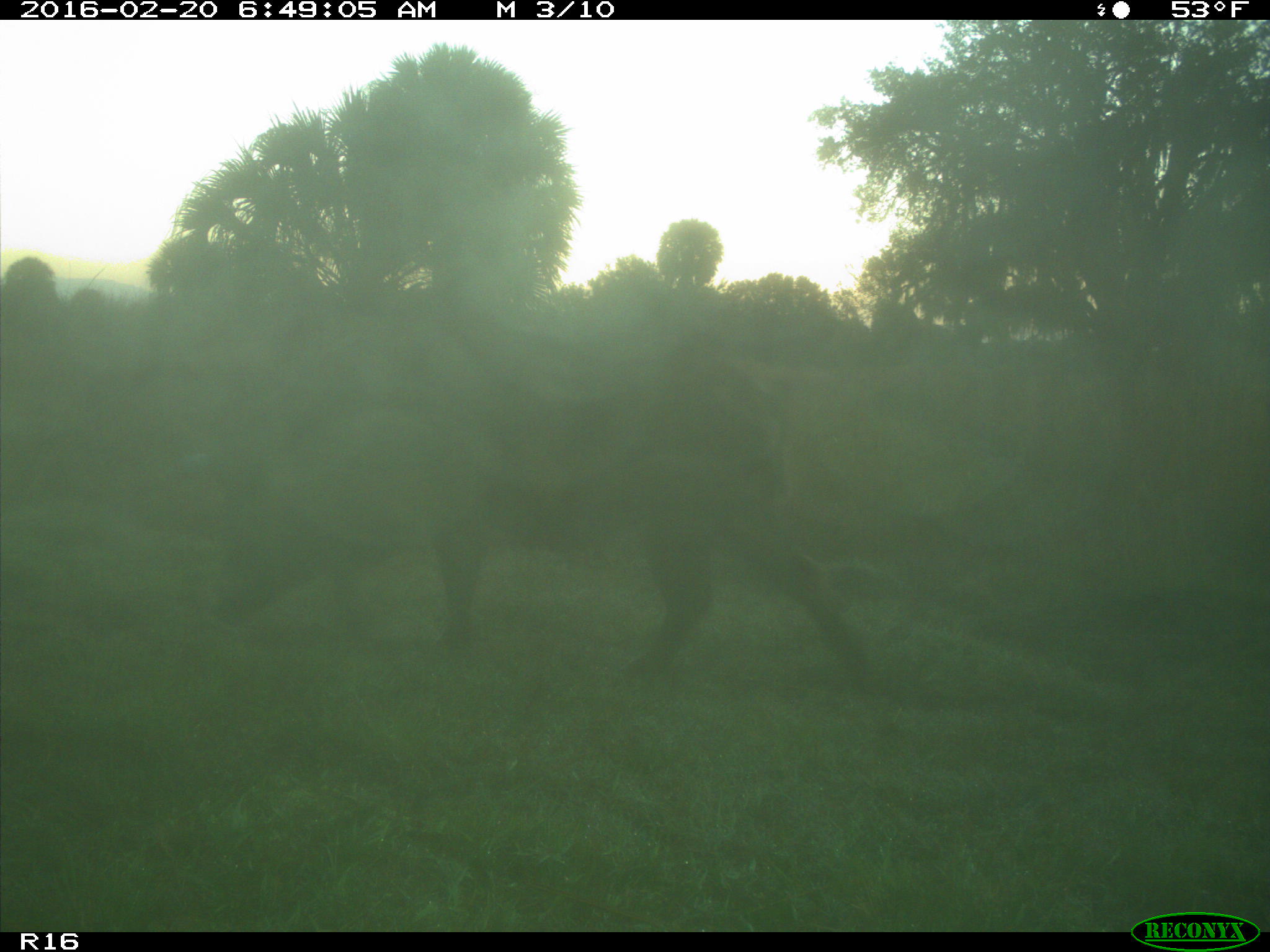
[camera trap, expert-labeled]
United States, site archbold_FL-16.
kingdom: Animalia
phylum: Chordata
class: Mammalia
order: Artiodactyla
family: Suidae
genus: Sus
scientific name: Sus scrofa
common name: wild boar